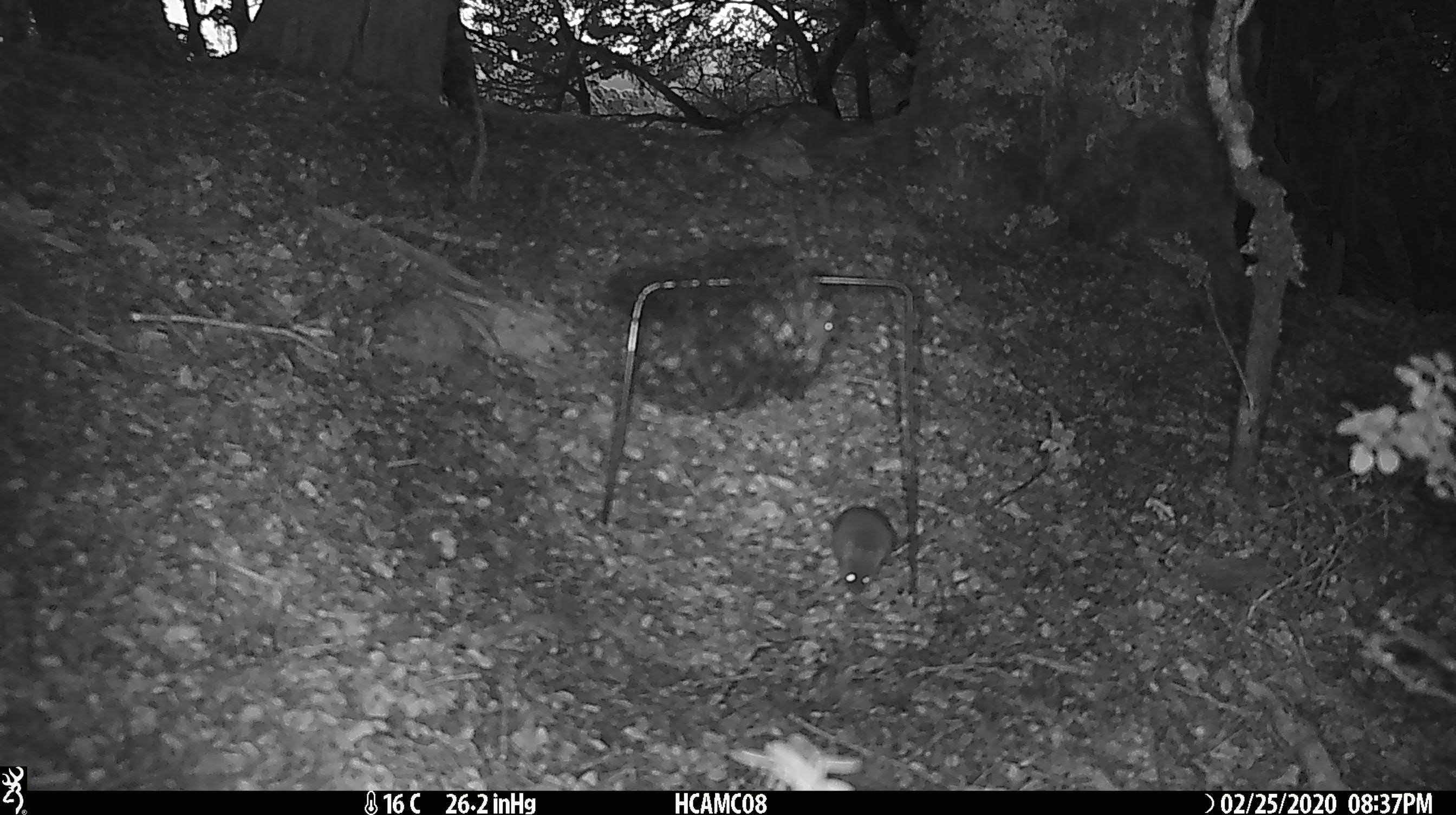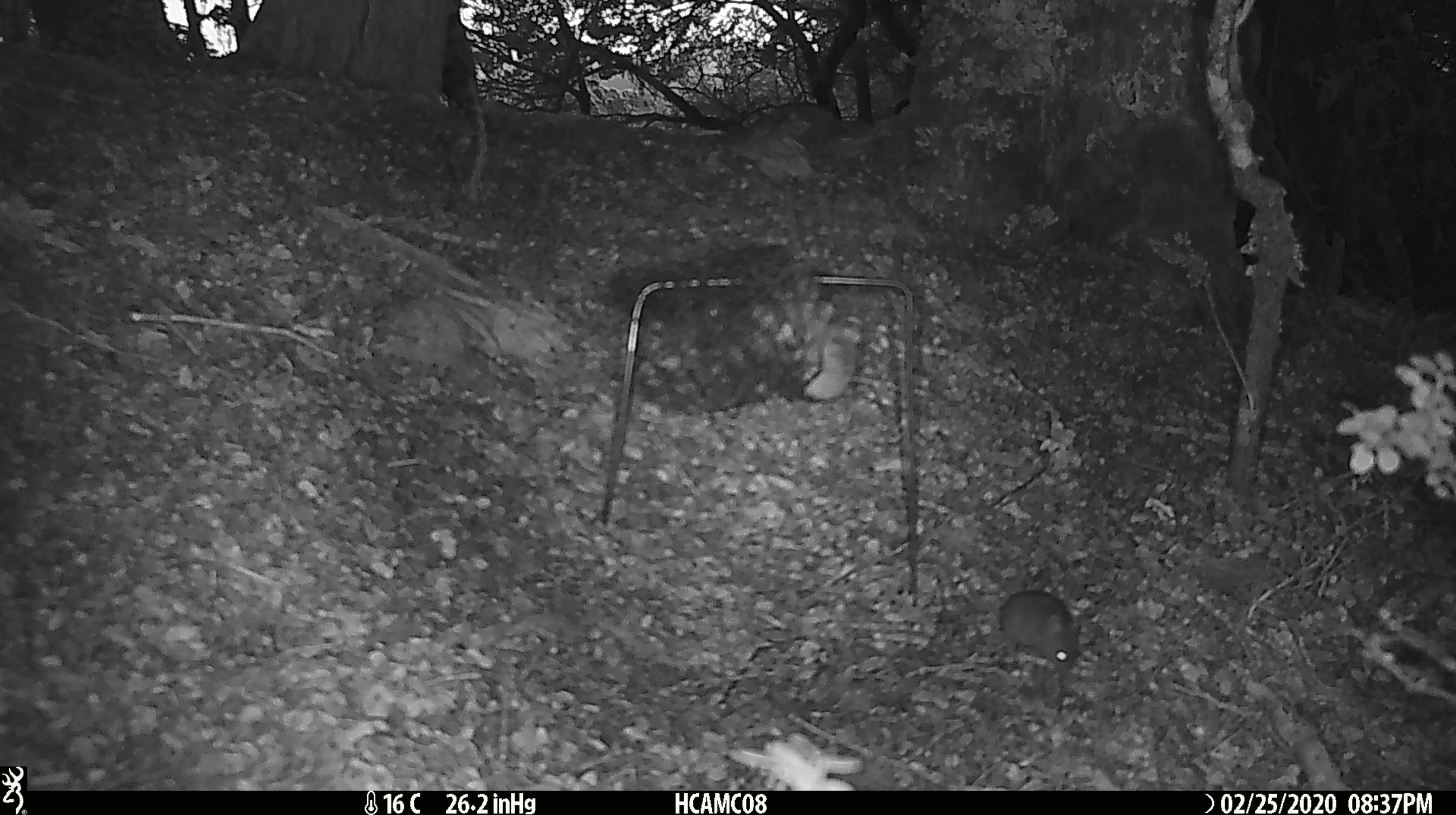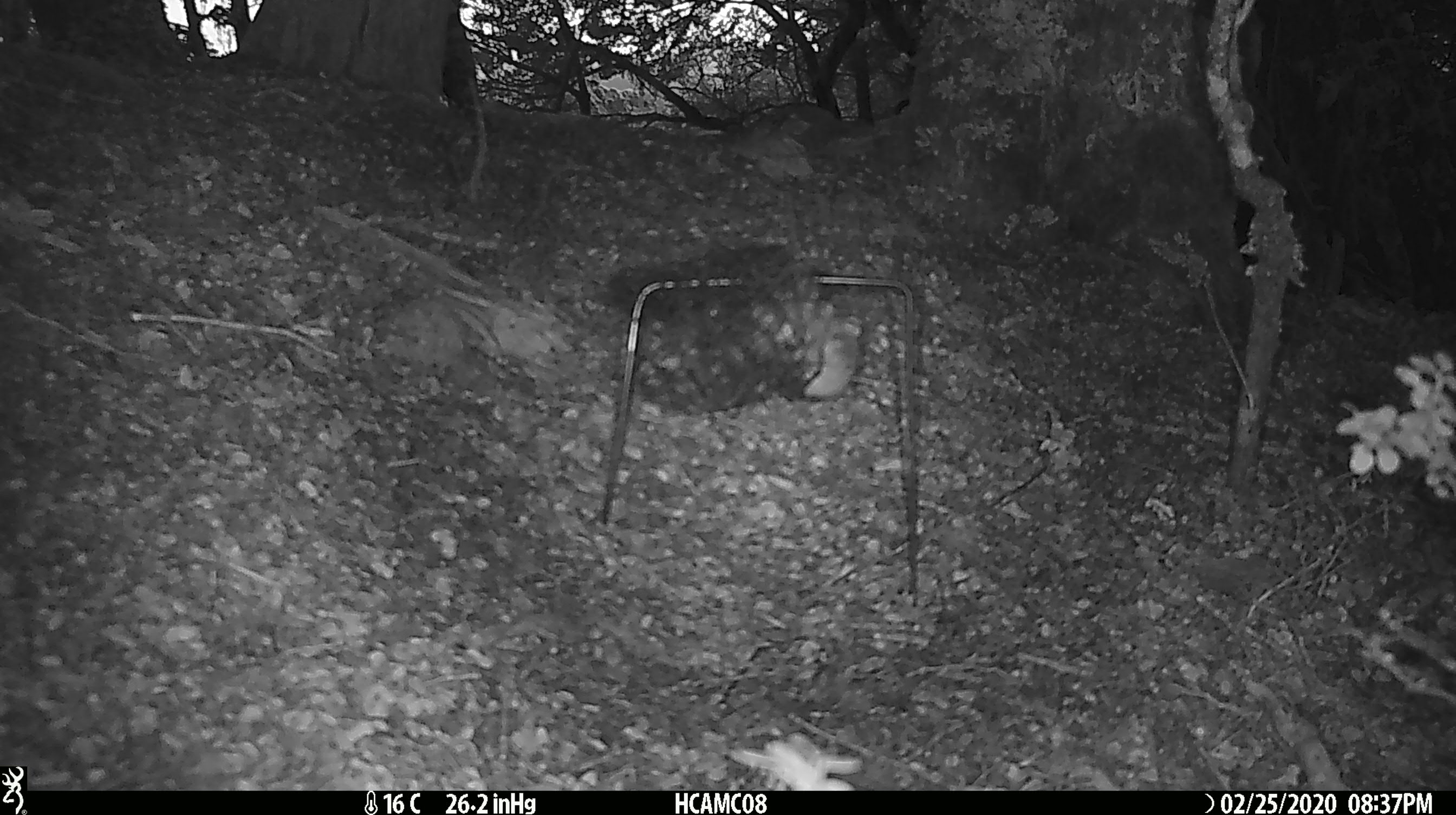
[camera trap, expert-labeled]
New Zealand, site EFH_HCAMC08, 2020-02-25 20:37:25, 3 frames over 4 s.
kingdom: Animalia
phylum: Chordata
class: Mammalia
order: Rodentia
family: Muridae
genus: Mus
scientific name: Mus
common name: mouse